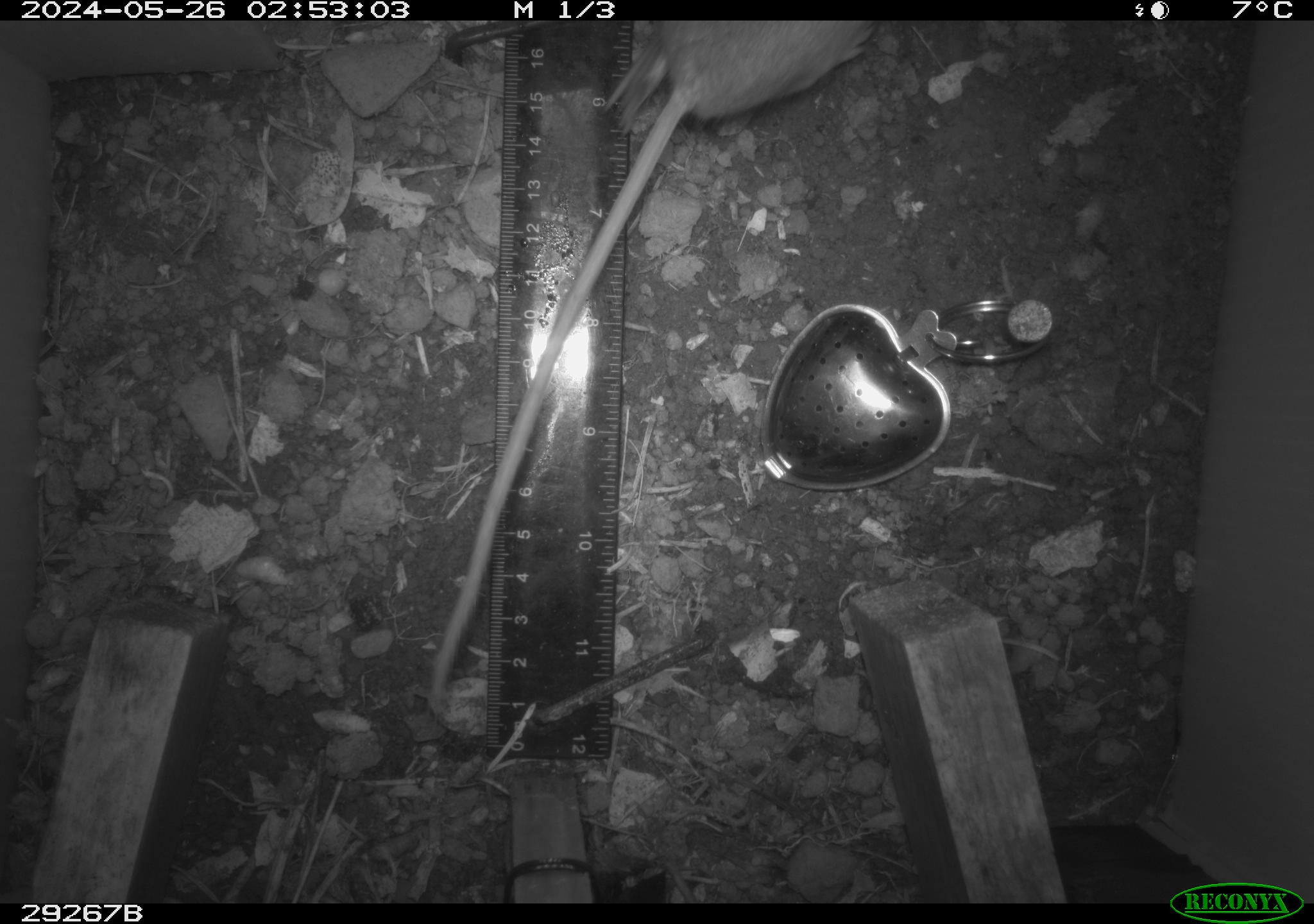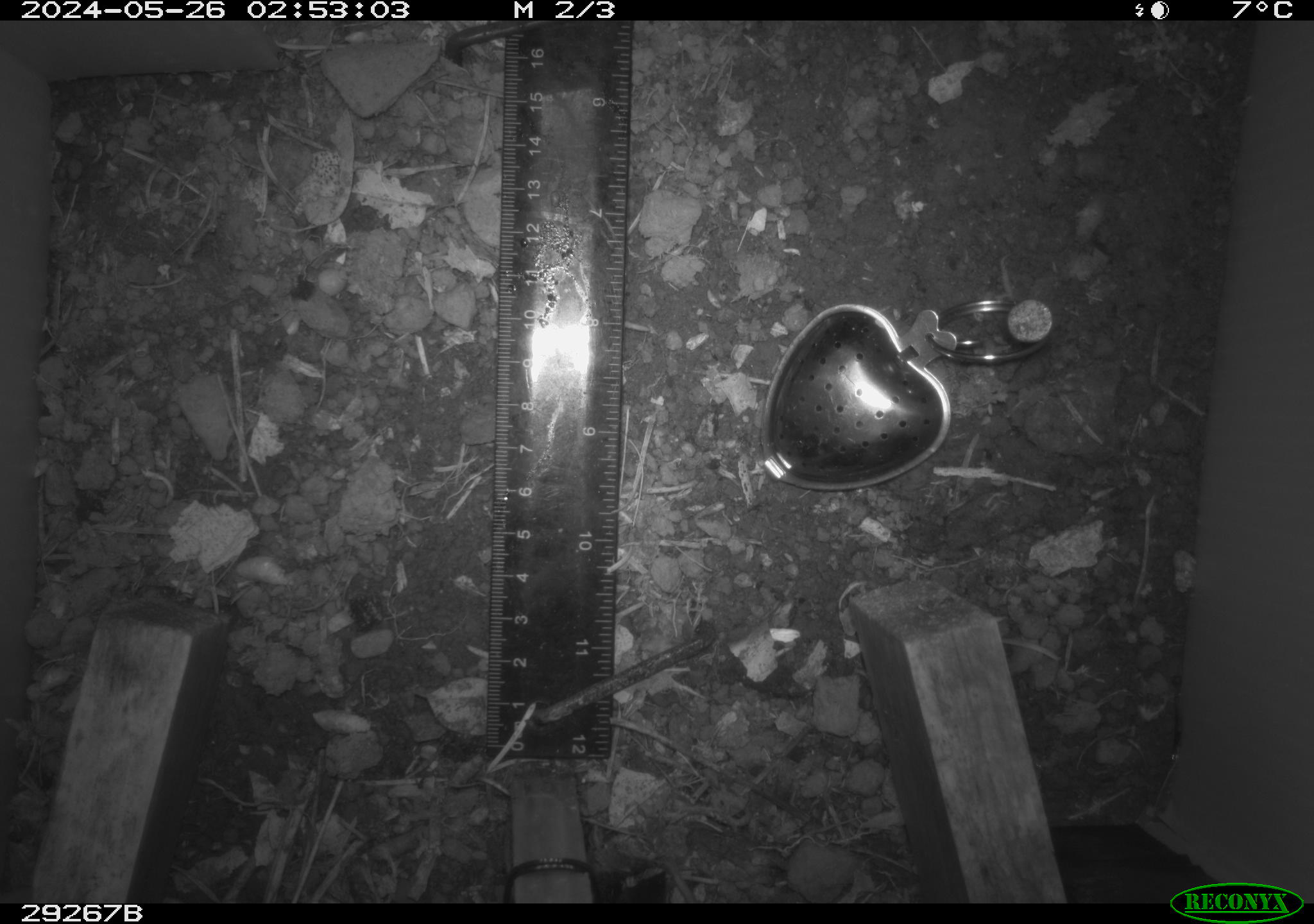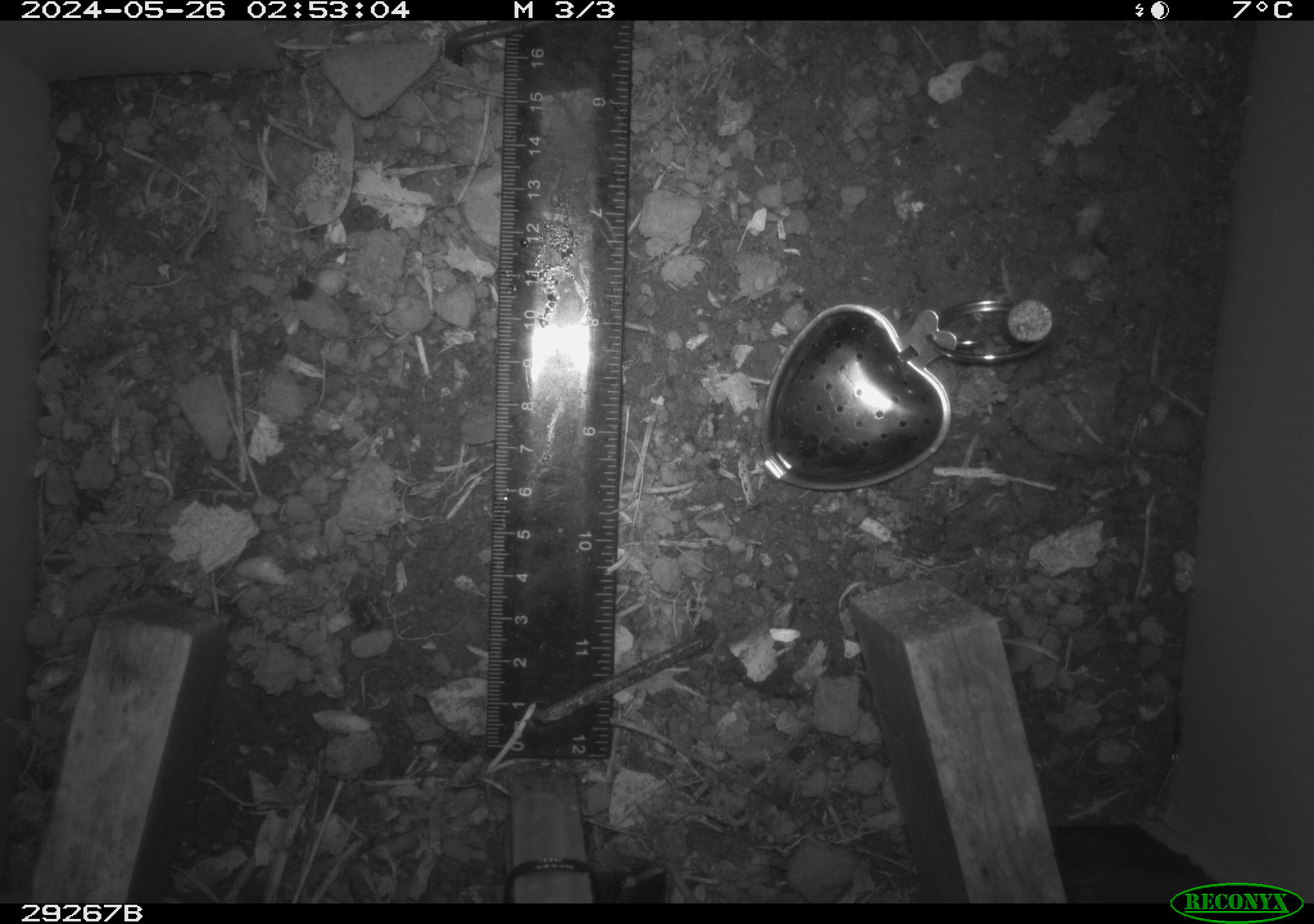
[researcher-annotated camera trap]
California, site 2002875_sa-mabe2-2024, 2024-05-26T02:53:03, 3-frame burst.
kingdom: Animalia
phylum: Chordata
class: Mammalia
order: Rodentia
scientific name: Rodentia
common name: mouse species